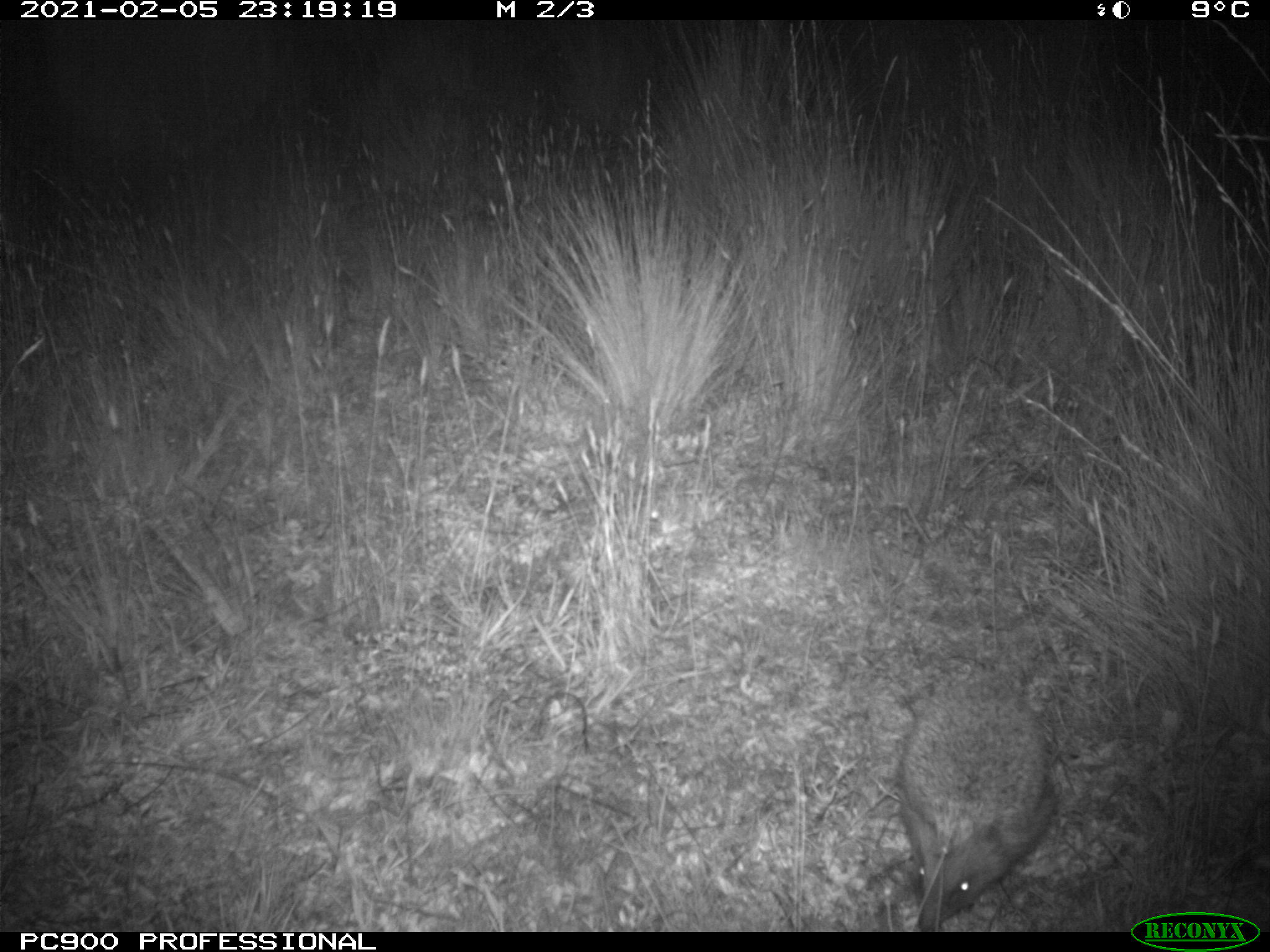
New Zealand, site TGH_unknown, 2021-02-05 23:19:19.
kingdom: Animalia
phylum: Chordata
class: Mammalia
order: Eulipotyphla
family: Erinaceidae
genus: Erinaceus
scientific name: Erinaceus europaeus europaeus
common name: european hedgehog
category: hedgehog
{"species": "hedgehog (european hedgehog) (Erinaceus europaeus europaeus)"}